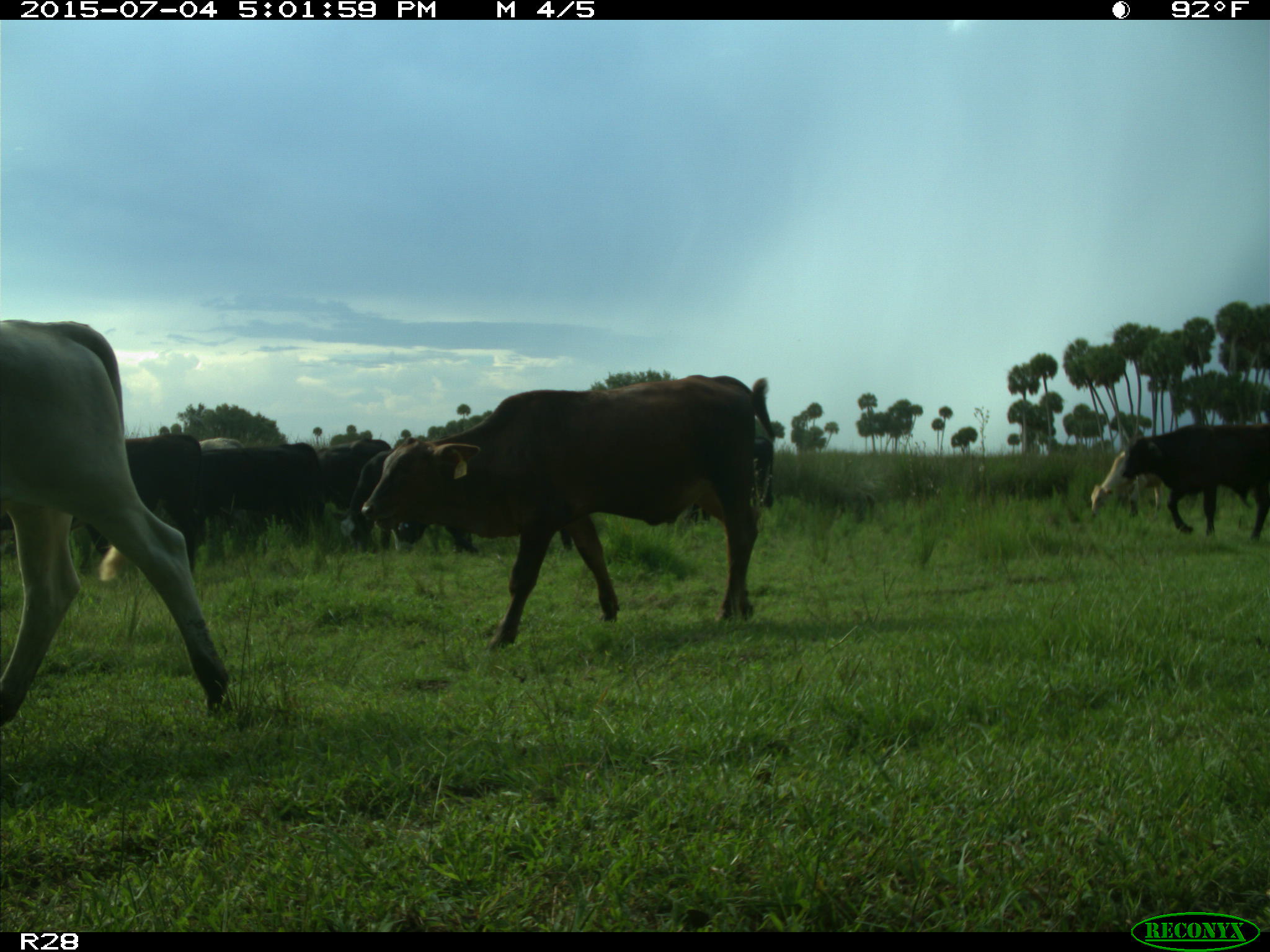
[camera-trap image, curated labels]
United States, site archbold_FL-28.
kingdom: Animalia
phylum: Chordata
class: Mammalia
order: Artiodactyla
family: Bovidae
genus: Bos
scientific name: Bos taurus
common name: domestic cow